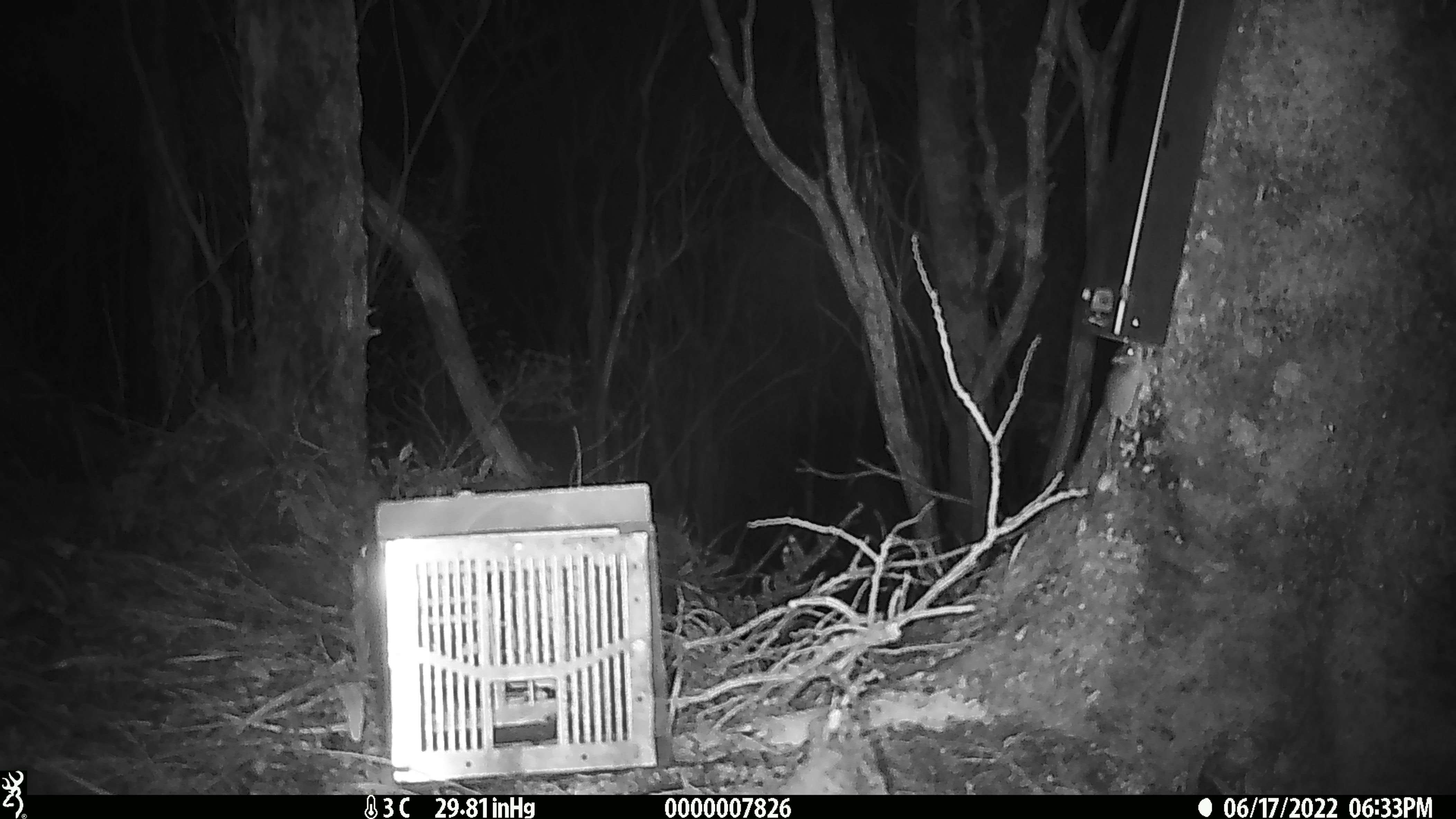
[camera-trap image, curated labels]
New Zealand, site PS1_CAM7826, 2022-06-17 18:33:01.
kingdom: Animalia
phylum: Chordata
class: Mammalia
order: Rodentia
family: Muridae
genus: Mus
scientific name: Mus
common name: mouse